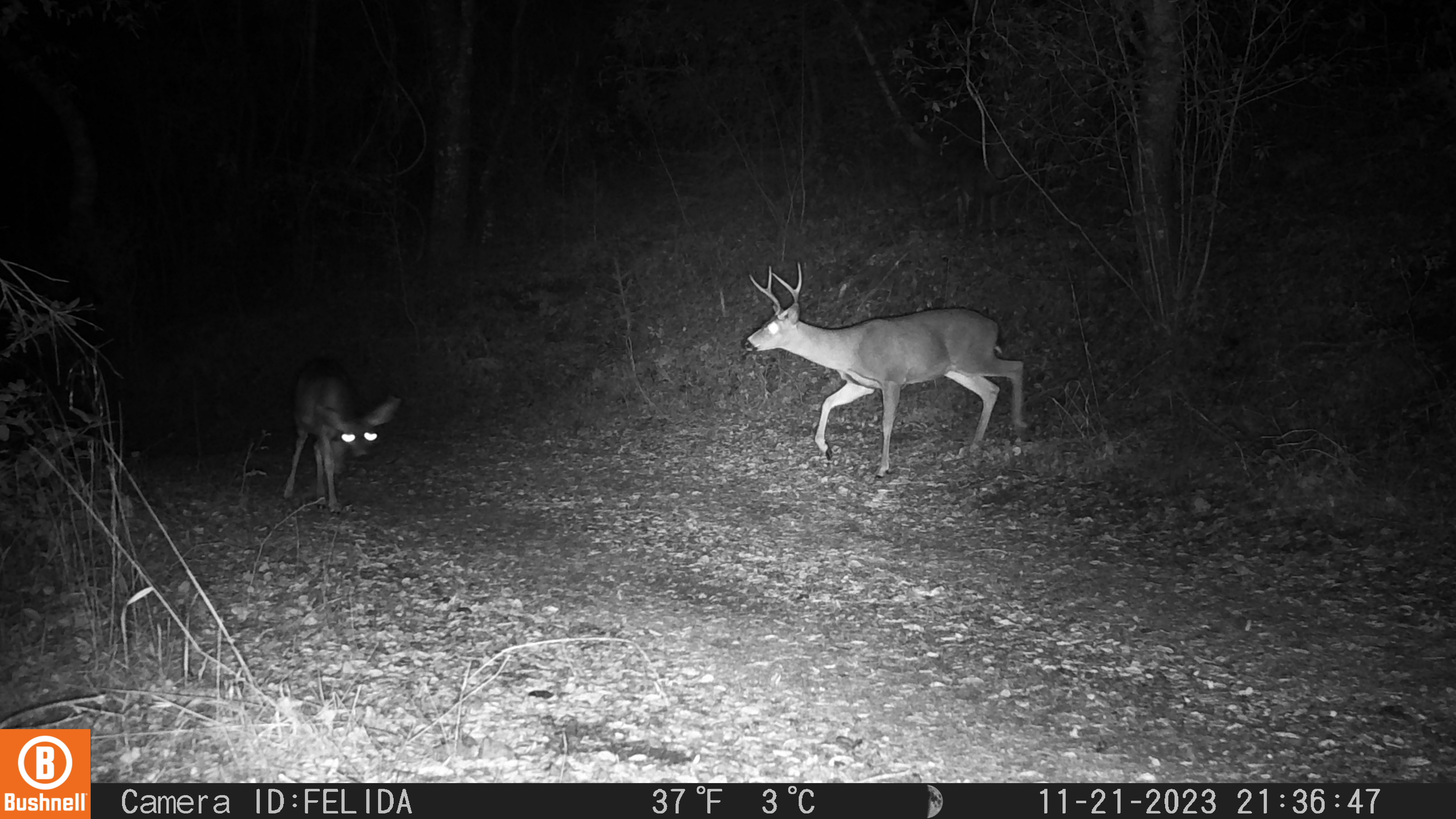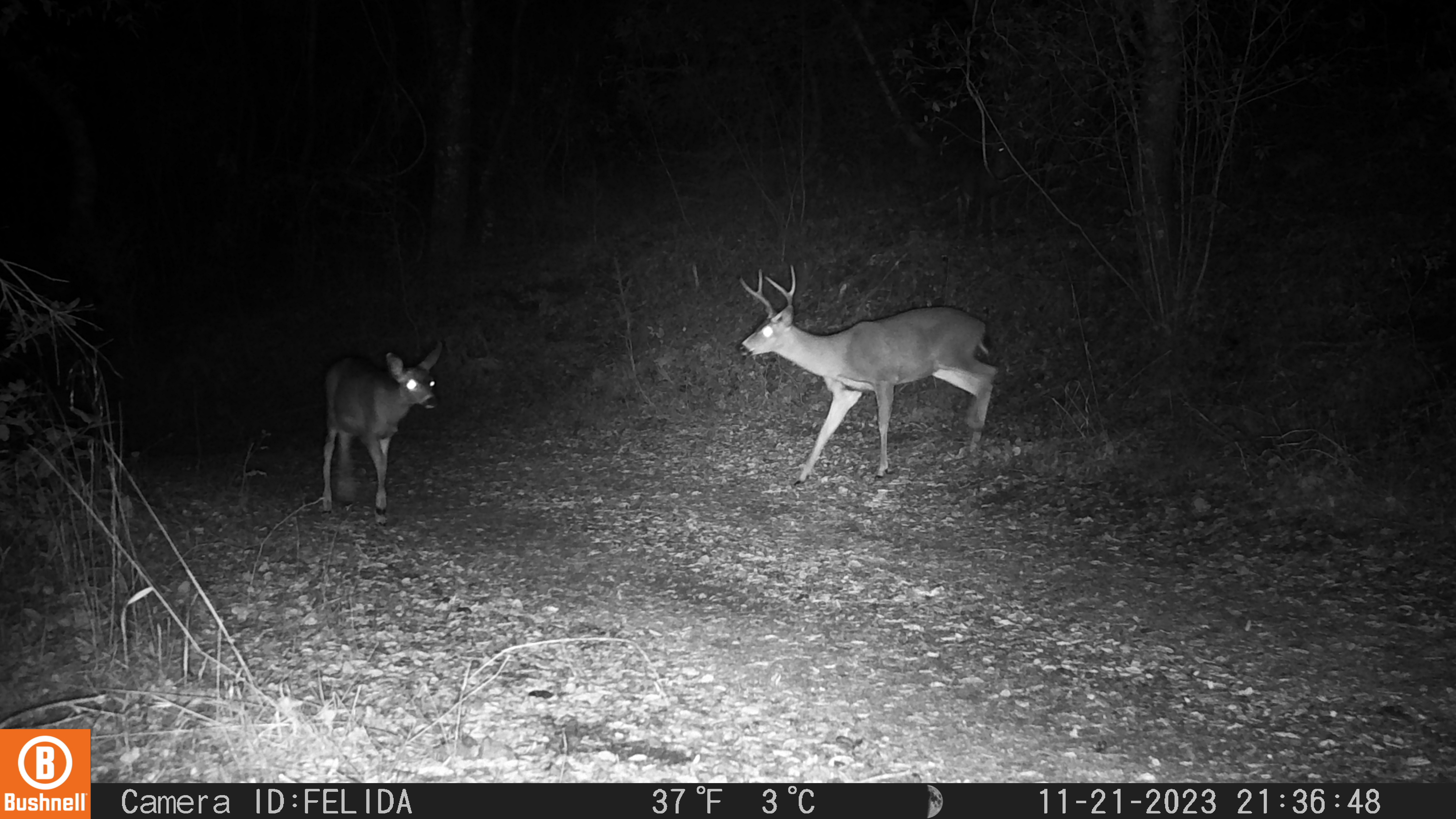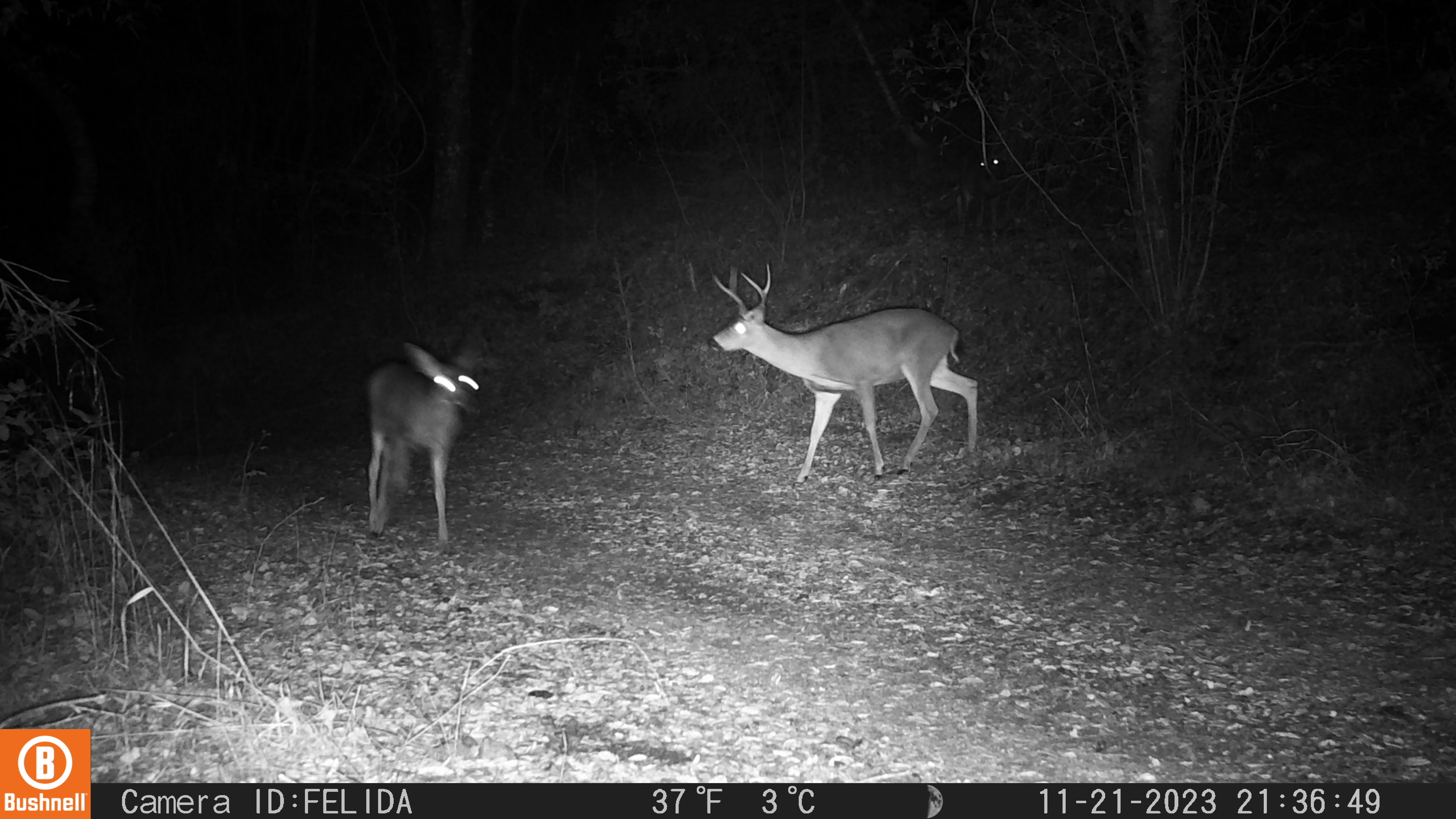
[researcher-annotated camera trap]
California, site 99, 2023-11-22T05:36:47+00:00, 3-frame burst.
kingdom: Animalia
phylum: Chordata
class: Mammalia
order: Artiodactyla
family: Cervidae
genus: Odocoileus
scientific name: Odocoileus hemionus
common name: mule deer